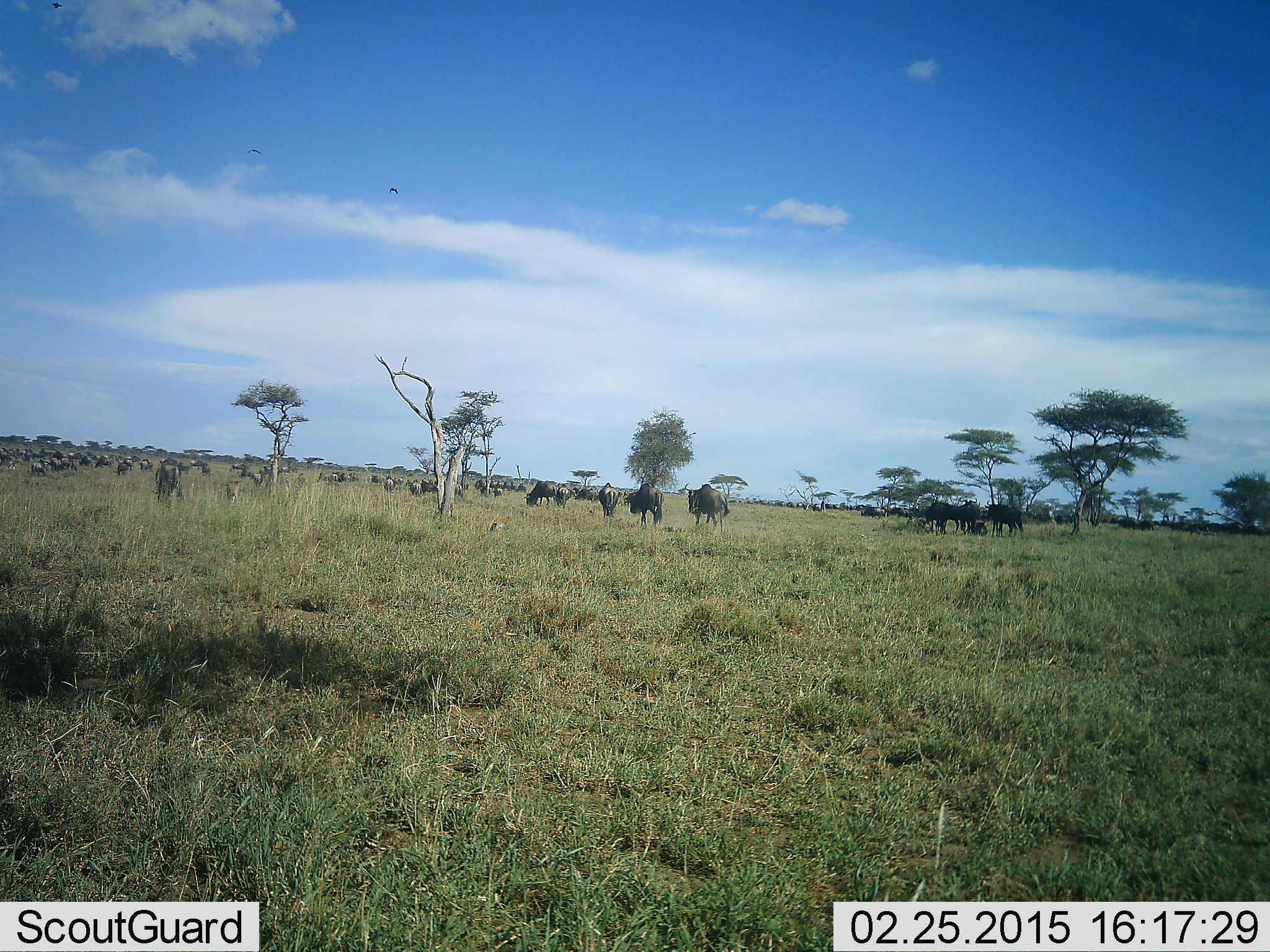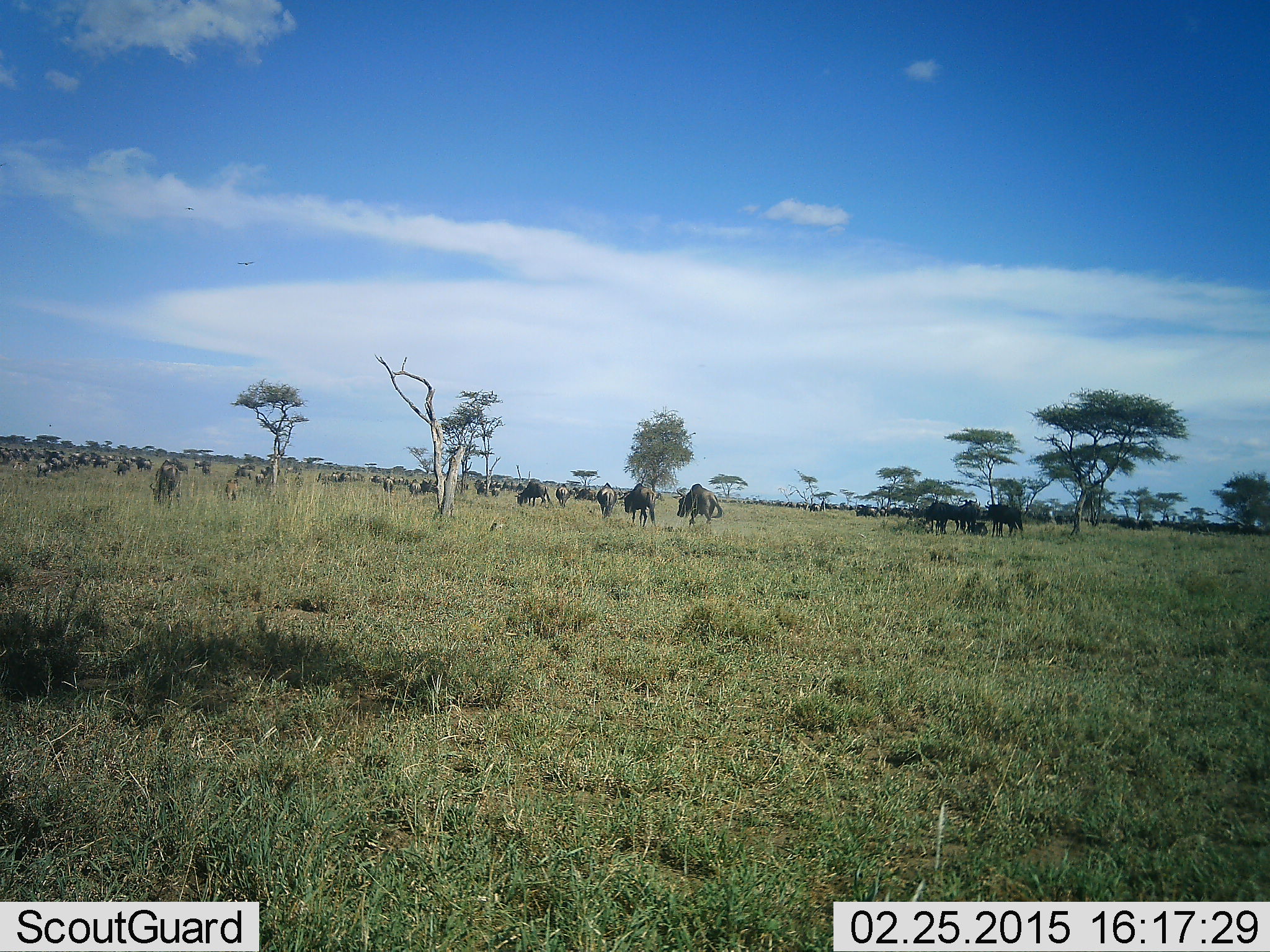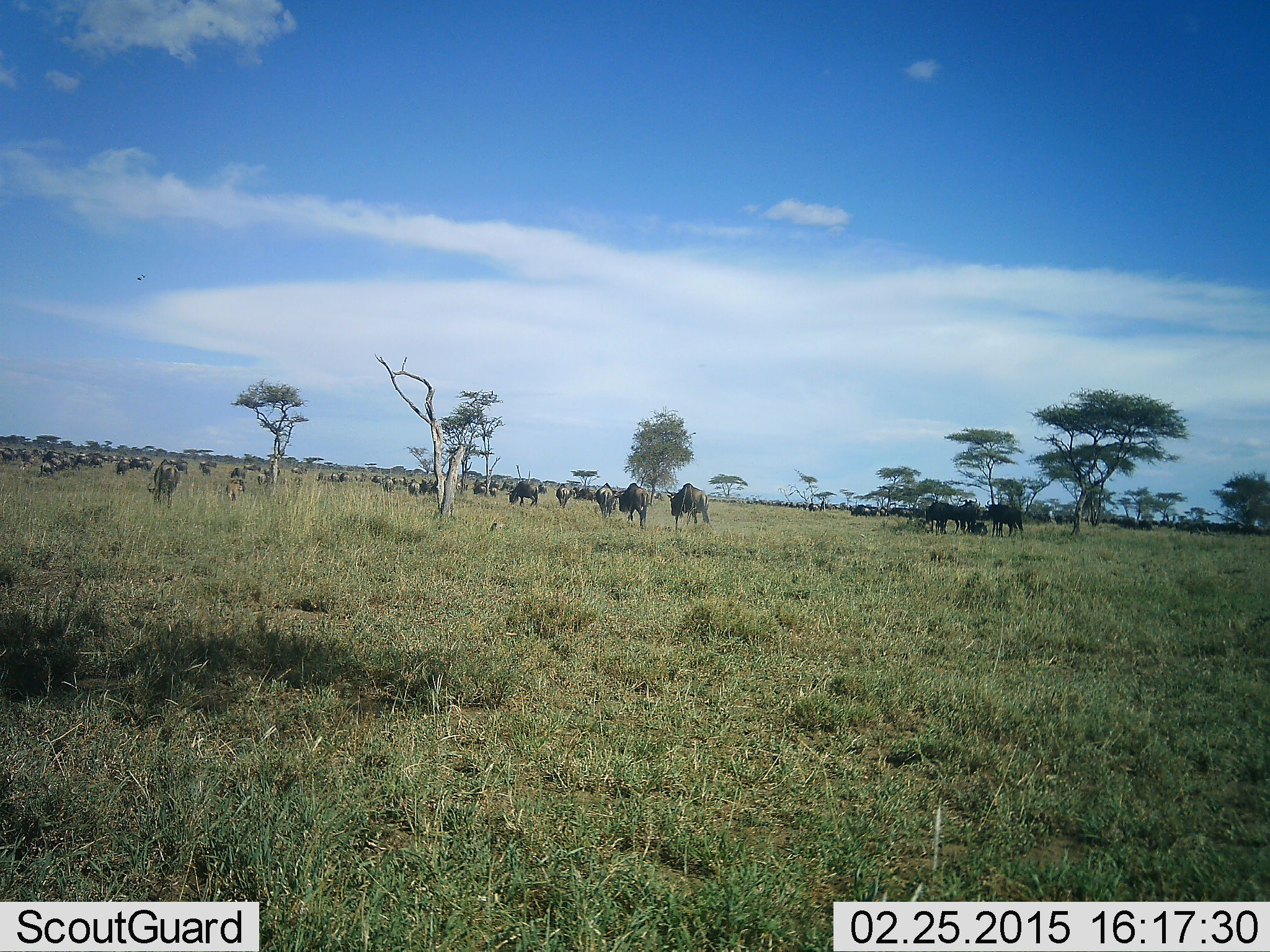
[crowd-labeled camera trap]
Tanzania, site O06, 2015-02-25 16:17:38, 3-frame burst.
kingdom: Animalia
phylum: Chordata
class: Mammalia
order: Artiodactyla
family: Bovidae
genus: Connochaetes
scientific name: Connochaetes taurinus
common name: blue wildebeest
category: wildebeest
Wildebeest (blue wildebeest) (Connochaetes taurinus), count 11-50. Behavior (volunteer vote fractions): standing 60%, resting 20%, moving 80%, interacting 10%. Young present (vote fraction): 0%. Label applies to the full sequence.